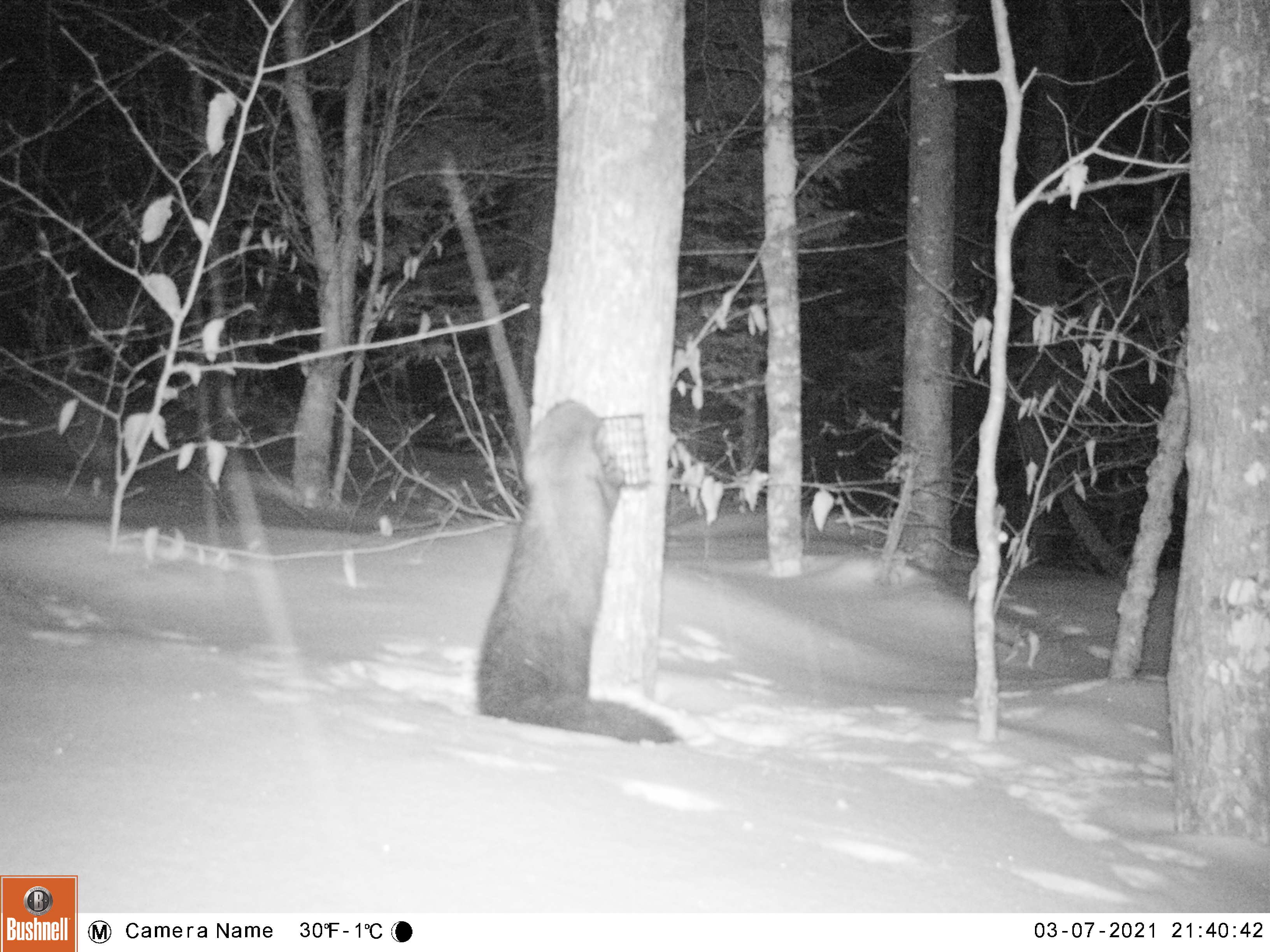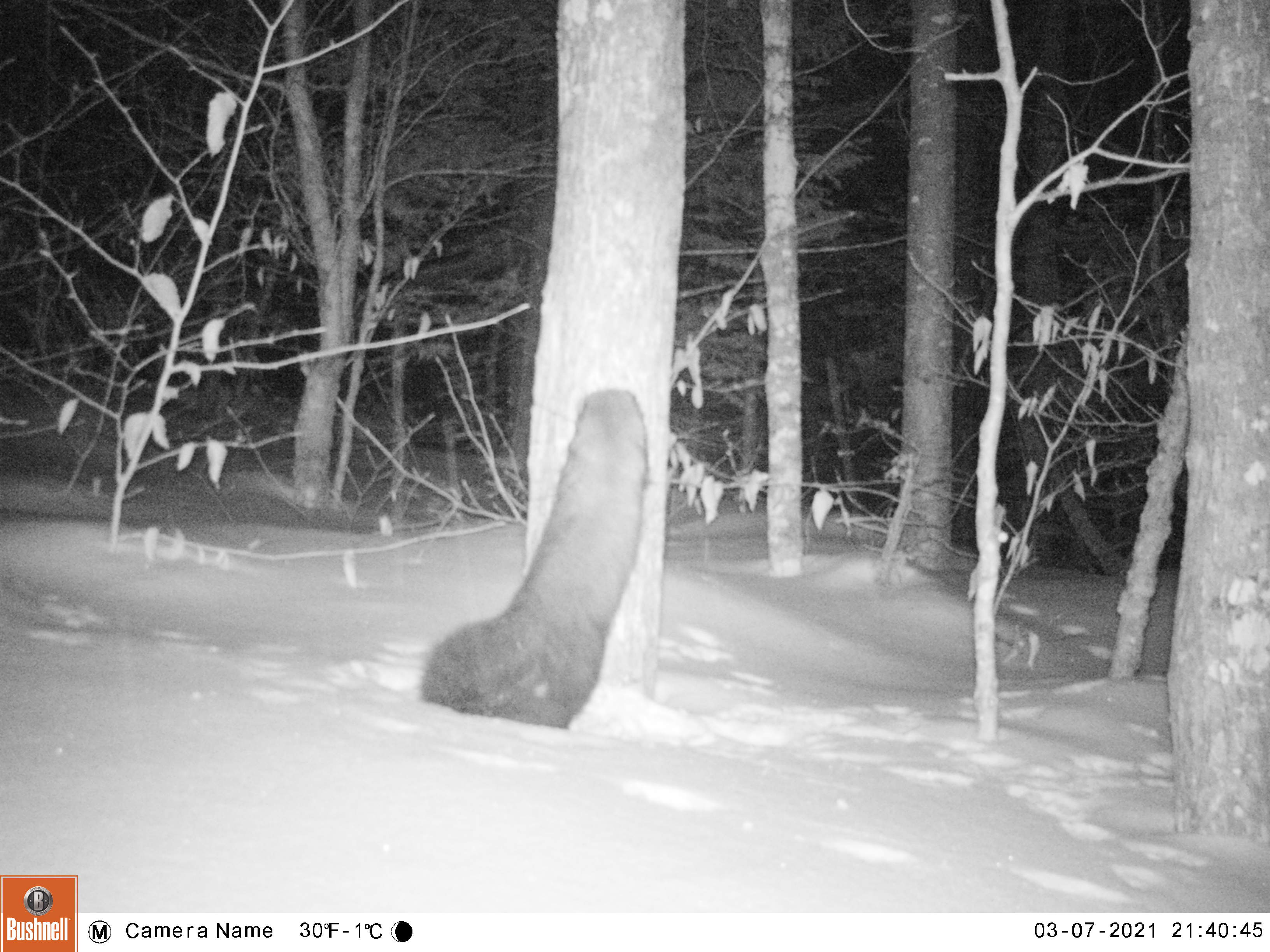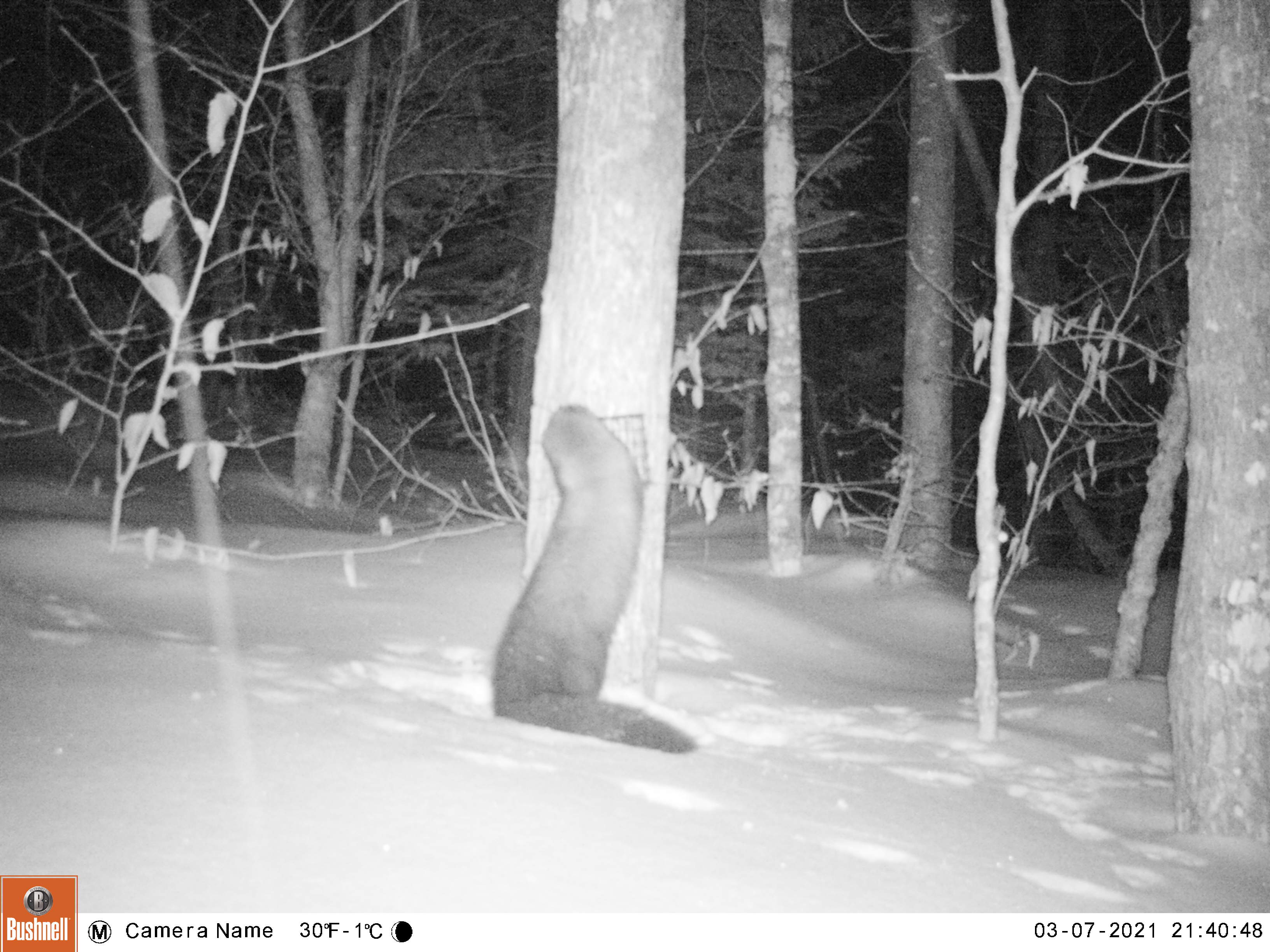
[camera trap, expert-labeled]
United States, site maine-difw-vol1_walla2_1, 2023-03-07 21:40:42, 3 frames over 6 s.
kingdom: Animalia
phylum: Chordata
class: Mammalia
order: Carnivora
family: Mustelidae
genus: Pekania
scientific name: Pekania pennanti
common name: fisher